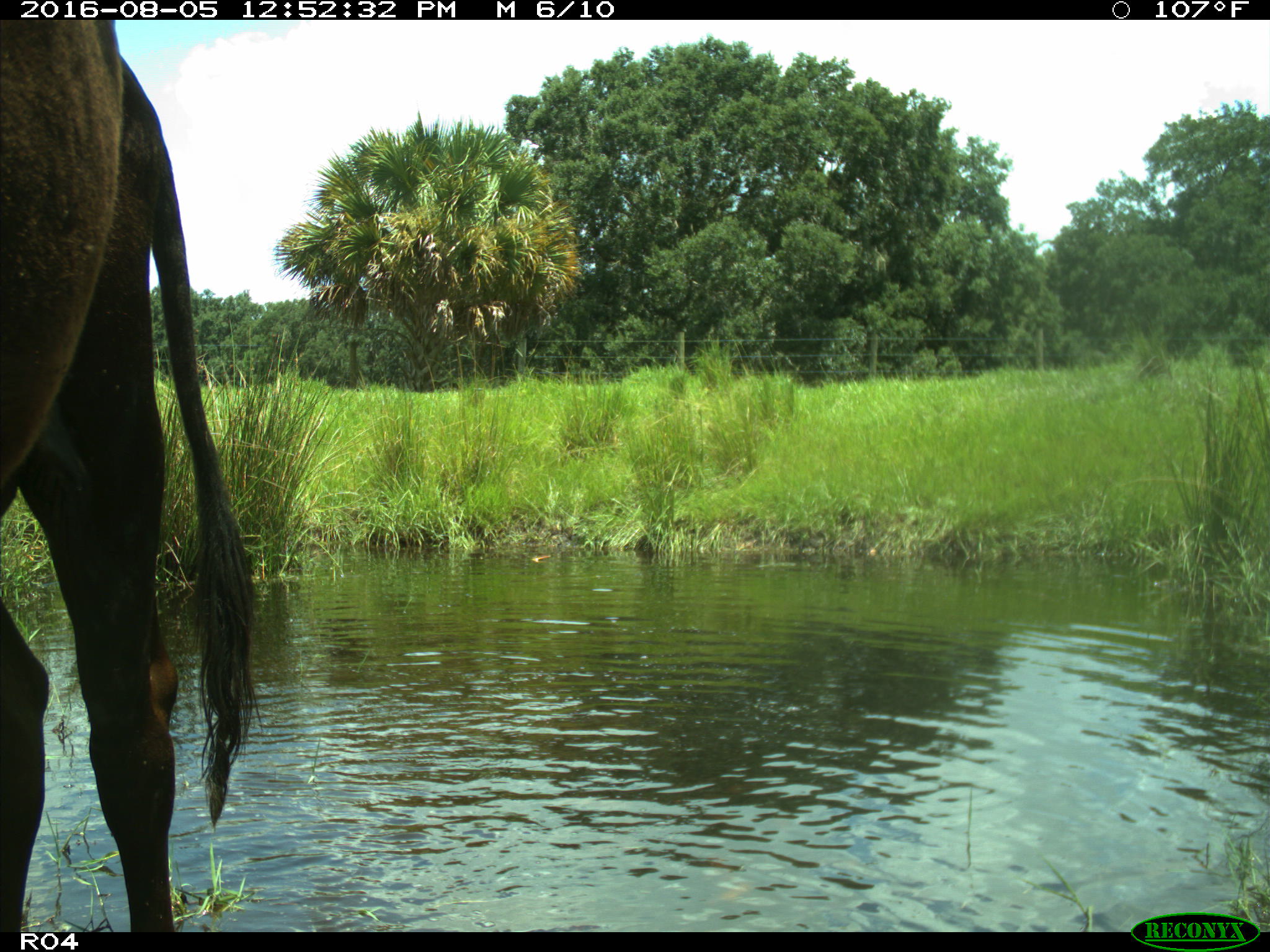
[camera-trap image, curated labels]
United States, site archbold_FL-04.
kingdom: Animalia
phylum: Chordata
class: Mammalia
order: Artiodactyla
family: Bovidae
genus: Bos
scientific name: Bos taurus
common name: domestic cow